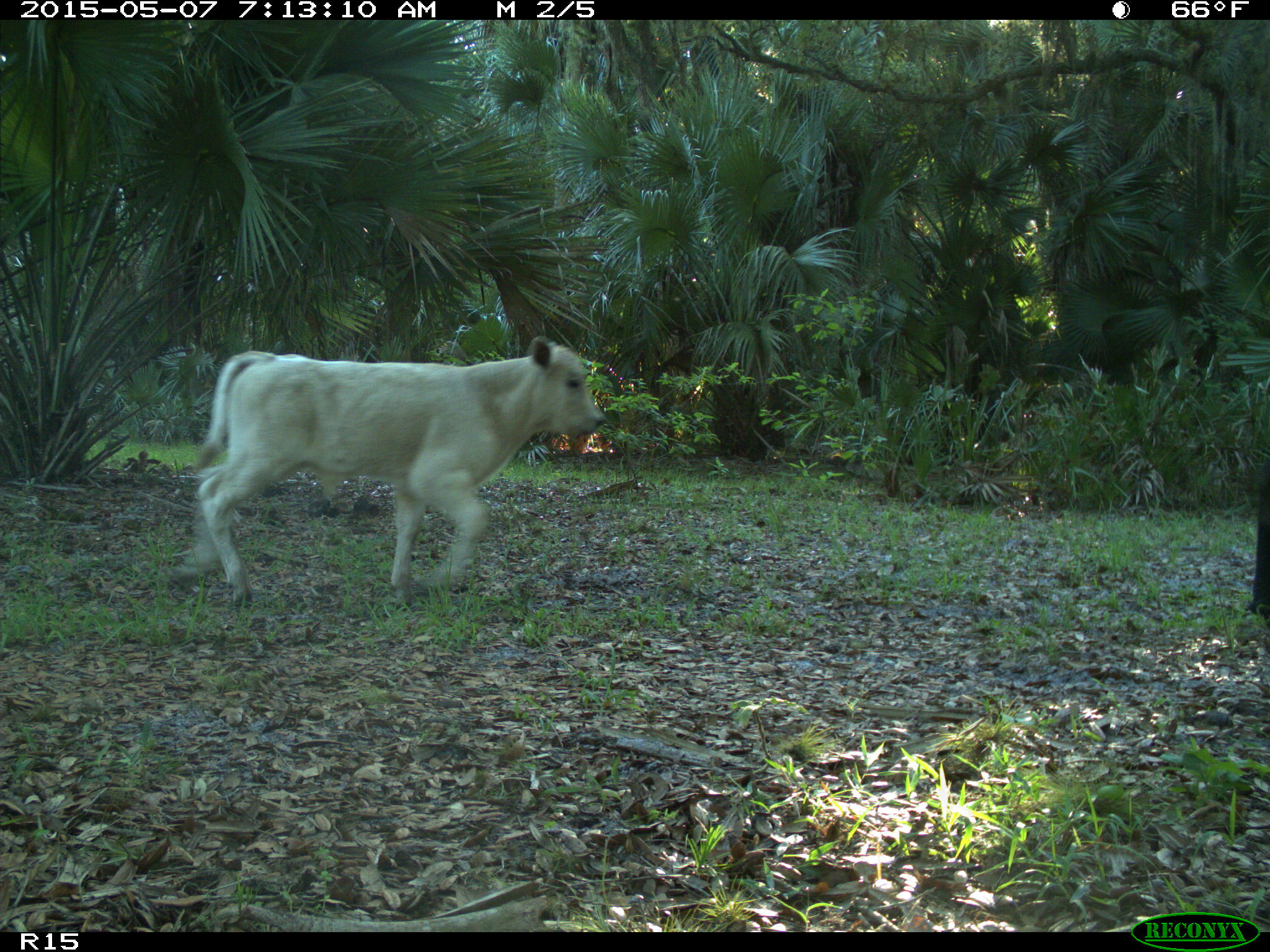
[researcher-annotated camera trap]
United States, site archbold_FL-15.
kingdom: Animalia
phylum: Chordata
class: Mammalia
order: Artiodactyla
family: Bovidae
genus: Bos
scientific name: Bos taurus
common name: domestic cow